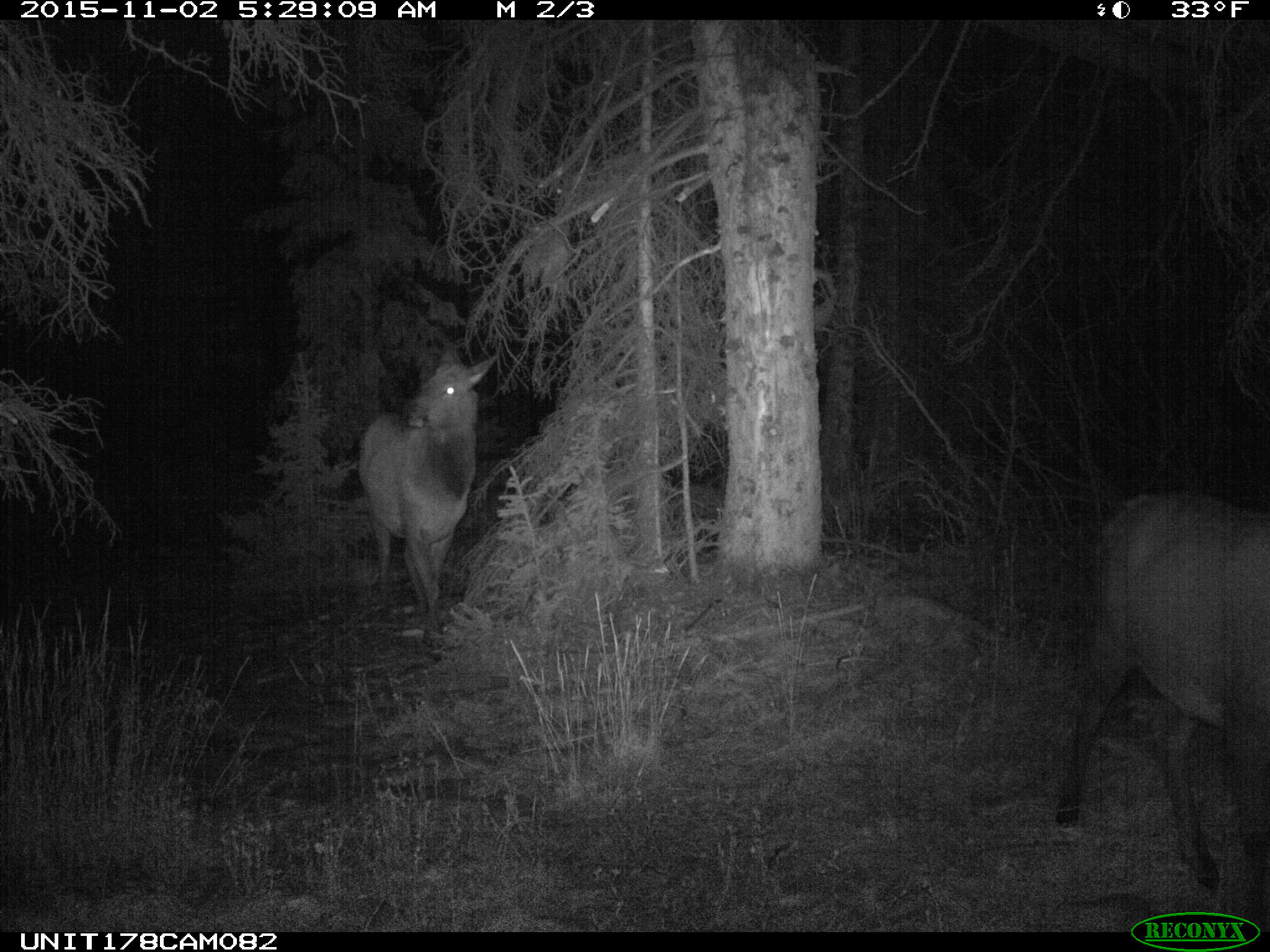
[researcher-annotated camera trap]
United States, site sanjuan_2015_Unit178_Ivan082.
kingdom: Animalia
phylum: Chordata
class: Mammalia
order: Artiodactyla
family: Cervidae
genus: Cervus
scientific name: Cervus elaphus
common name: red deer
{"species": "Cervus elaphus (red deer)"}